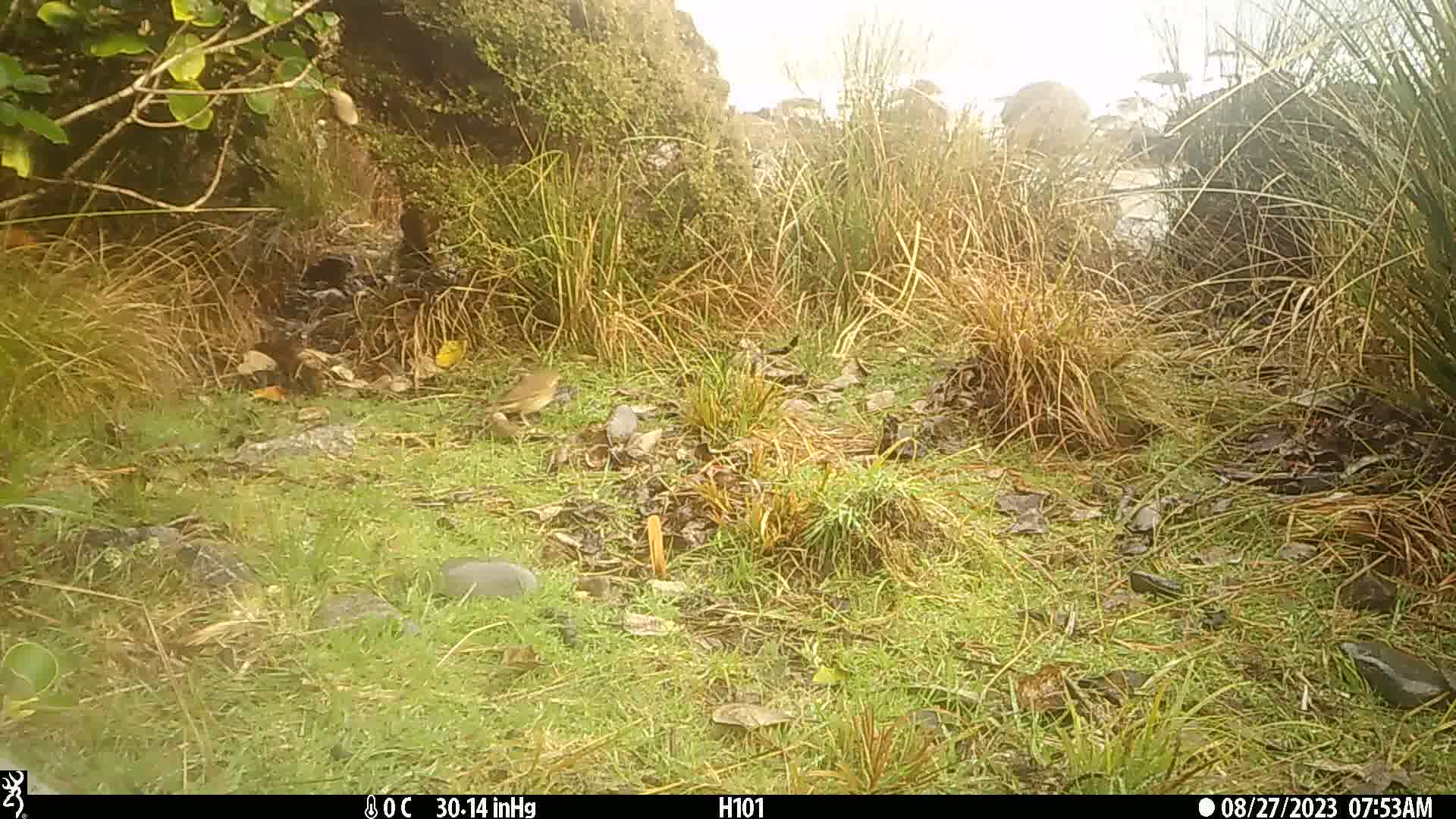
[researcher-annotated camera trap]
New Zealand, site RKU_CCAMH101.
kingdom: Animalia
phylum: Chordata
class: Aves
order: Passeriformes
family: Turdidae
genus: Turdus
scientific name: Turdus philomelos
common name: song thrush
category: thrush